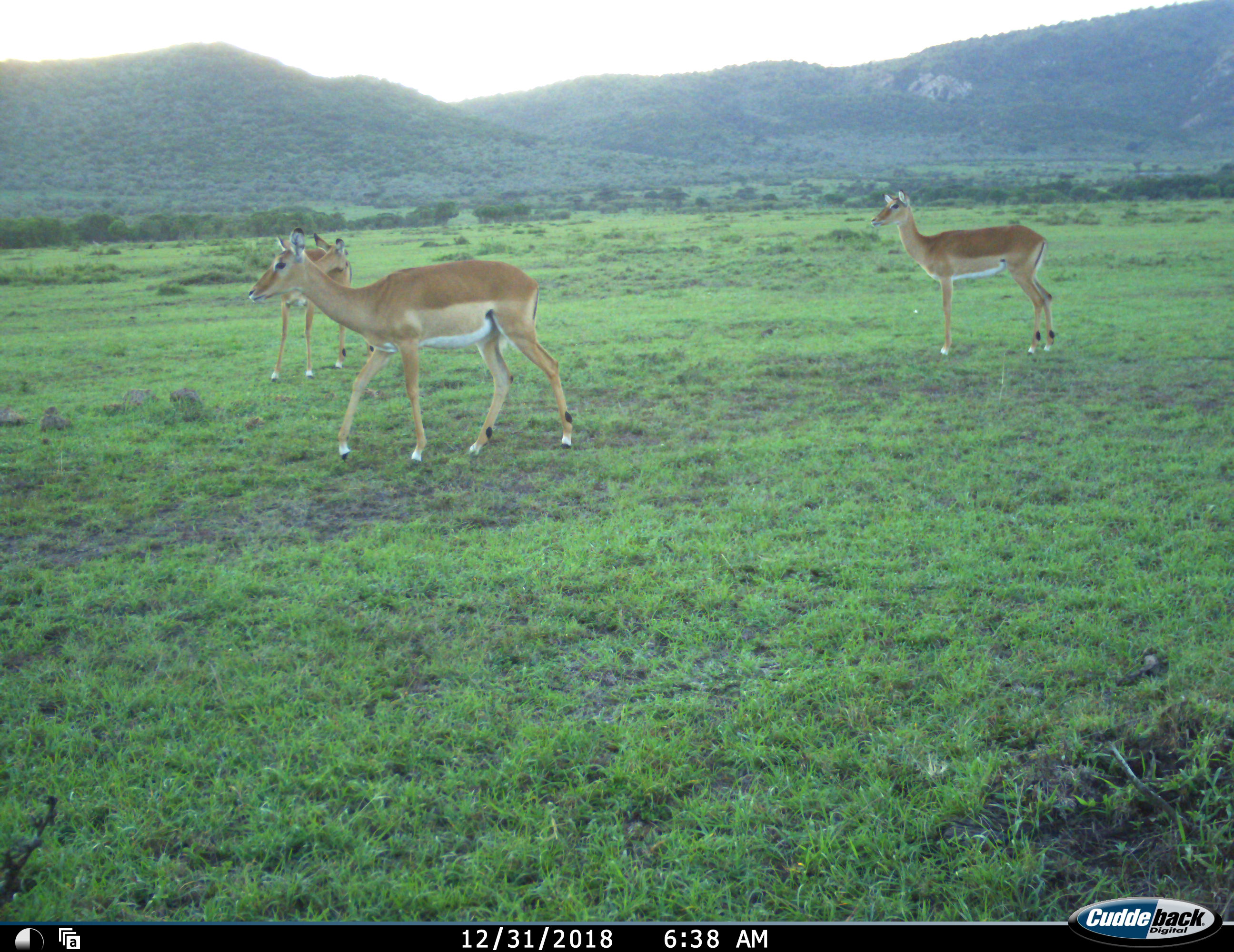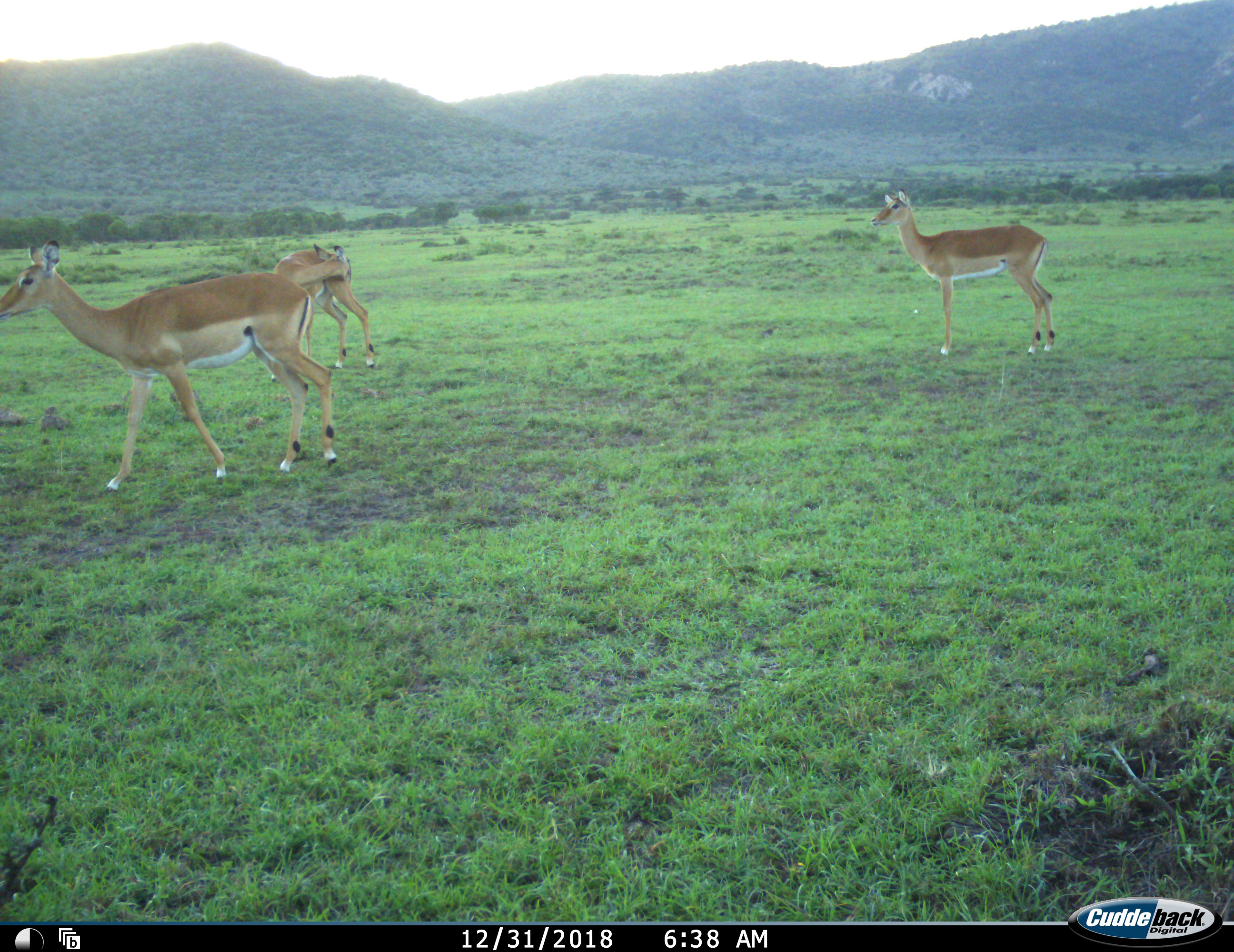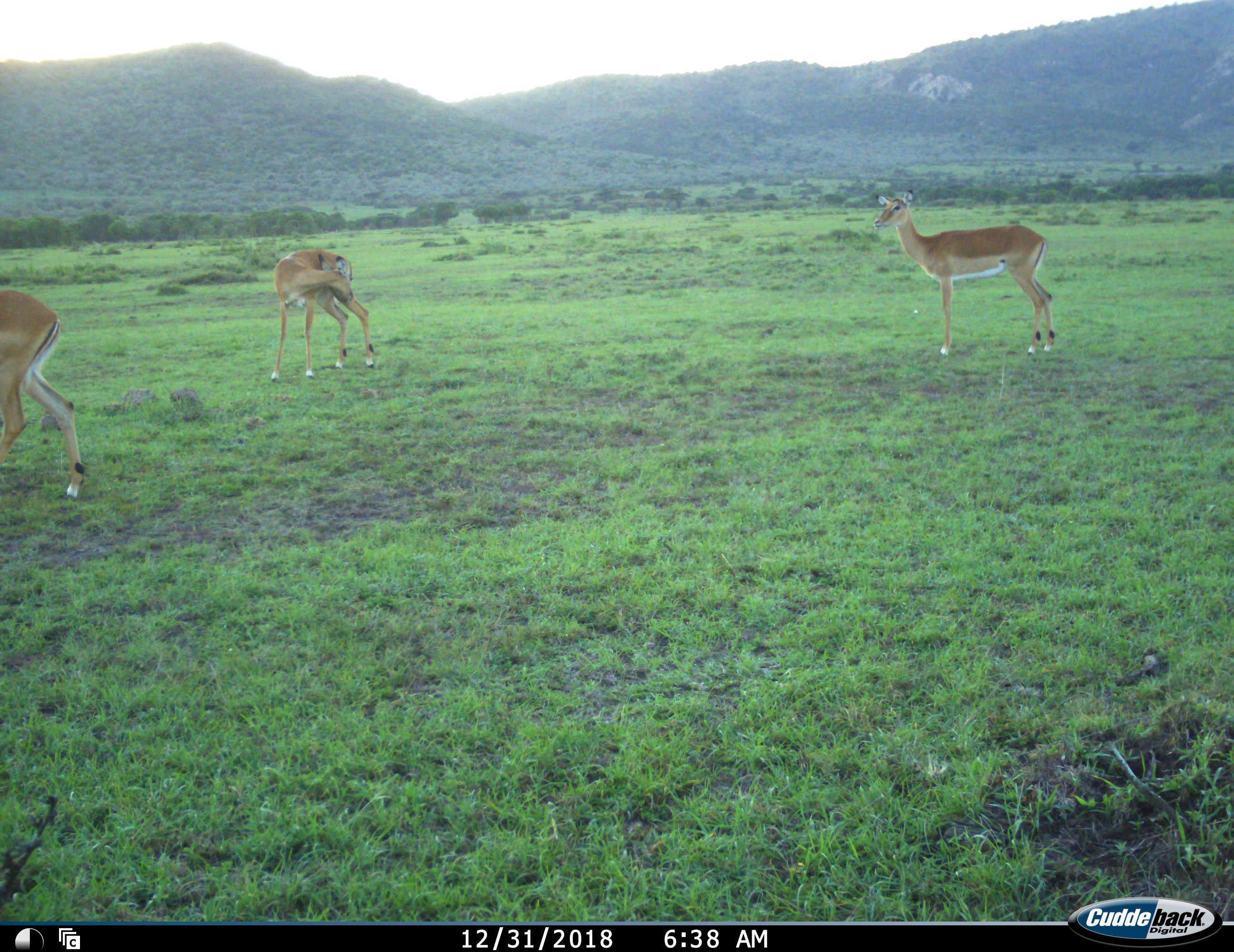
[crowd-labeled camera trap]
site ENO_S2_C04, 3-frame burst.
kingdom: Animalia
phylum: Chordata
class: Mammalia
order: Artiodactyla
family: Bovidae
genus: Aepyceros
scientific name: Aepyceros melampus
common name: impala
Impala (Aepyceros melampus), count 3. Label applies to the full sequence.